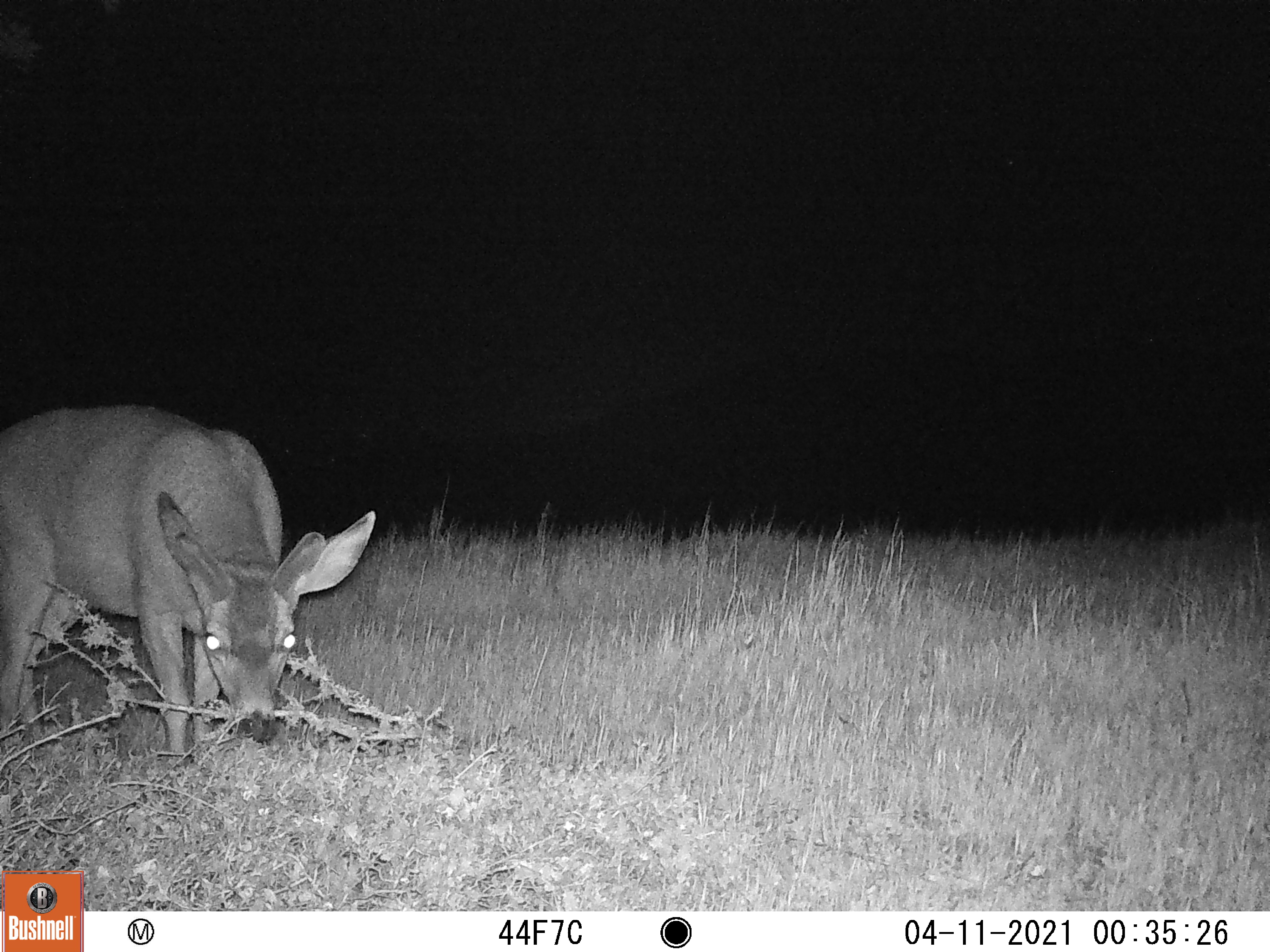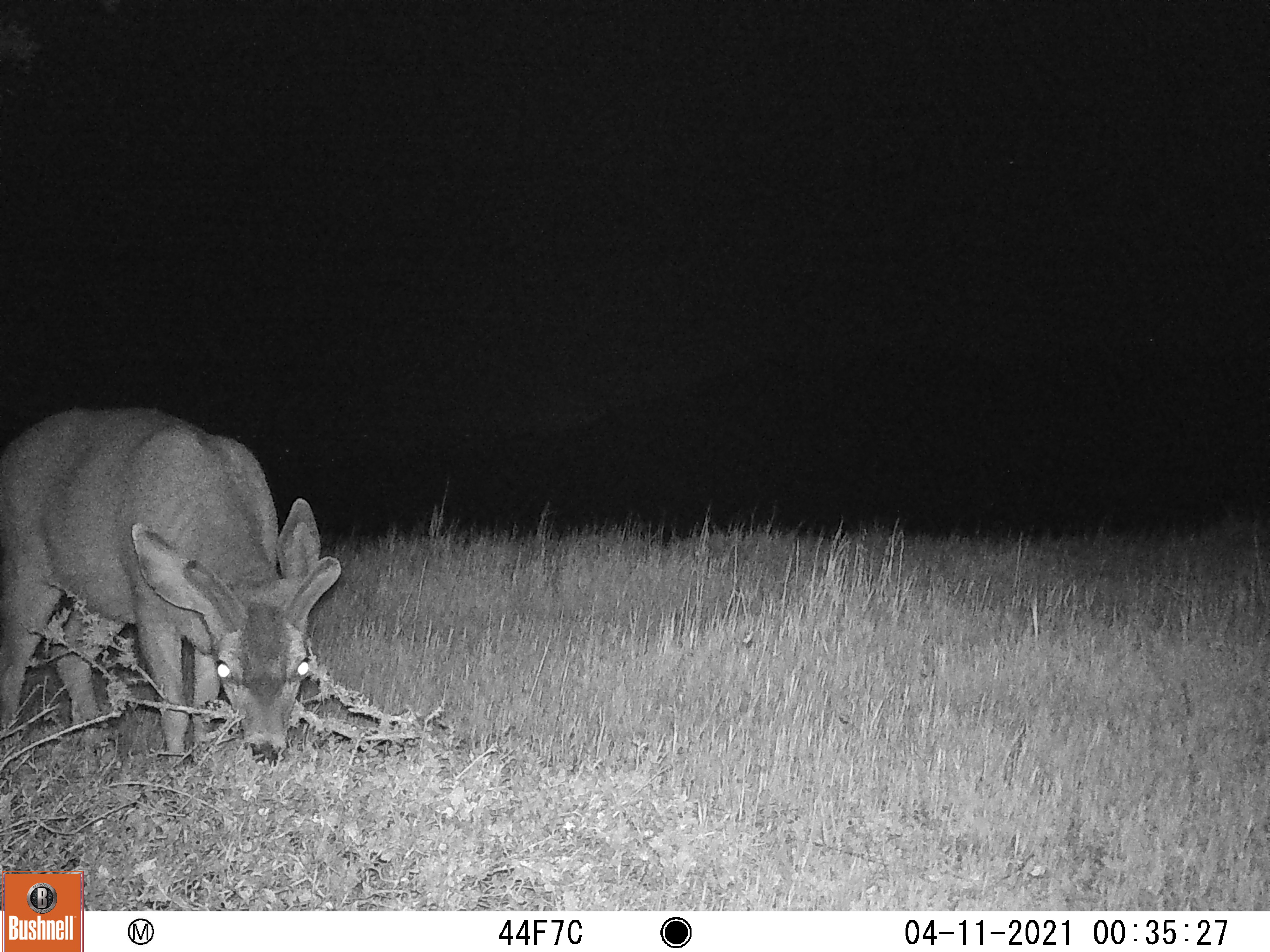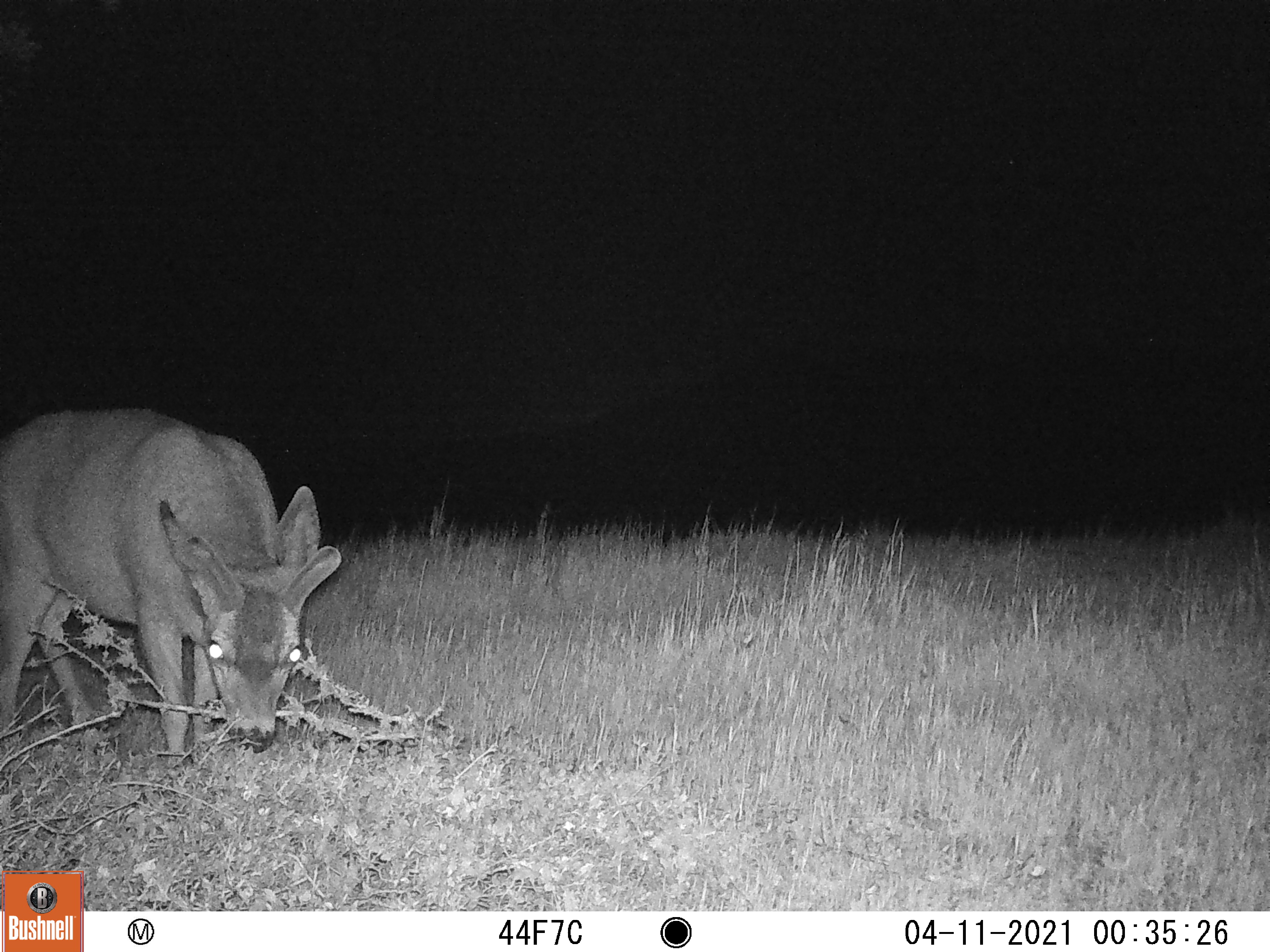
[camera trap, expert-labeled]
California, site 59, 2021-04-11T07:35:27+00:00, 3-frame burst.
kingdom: Animalia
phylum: Chordata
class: Mammalia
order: Artiodactyla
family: Cervidae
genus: Odocoileus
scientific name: Odocoileus hemionus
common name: mule deer